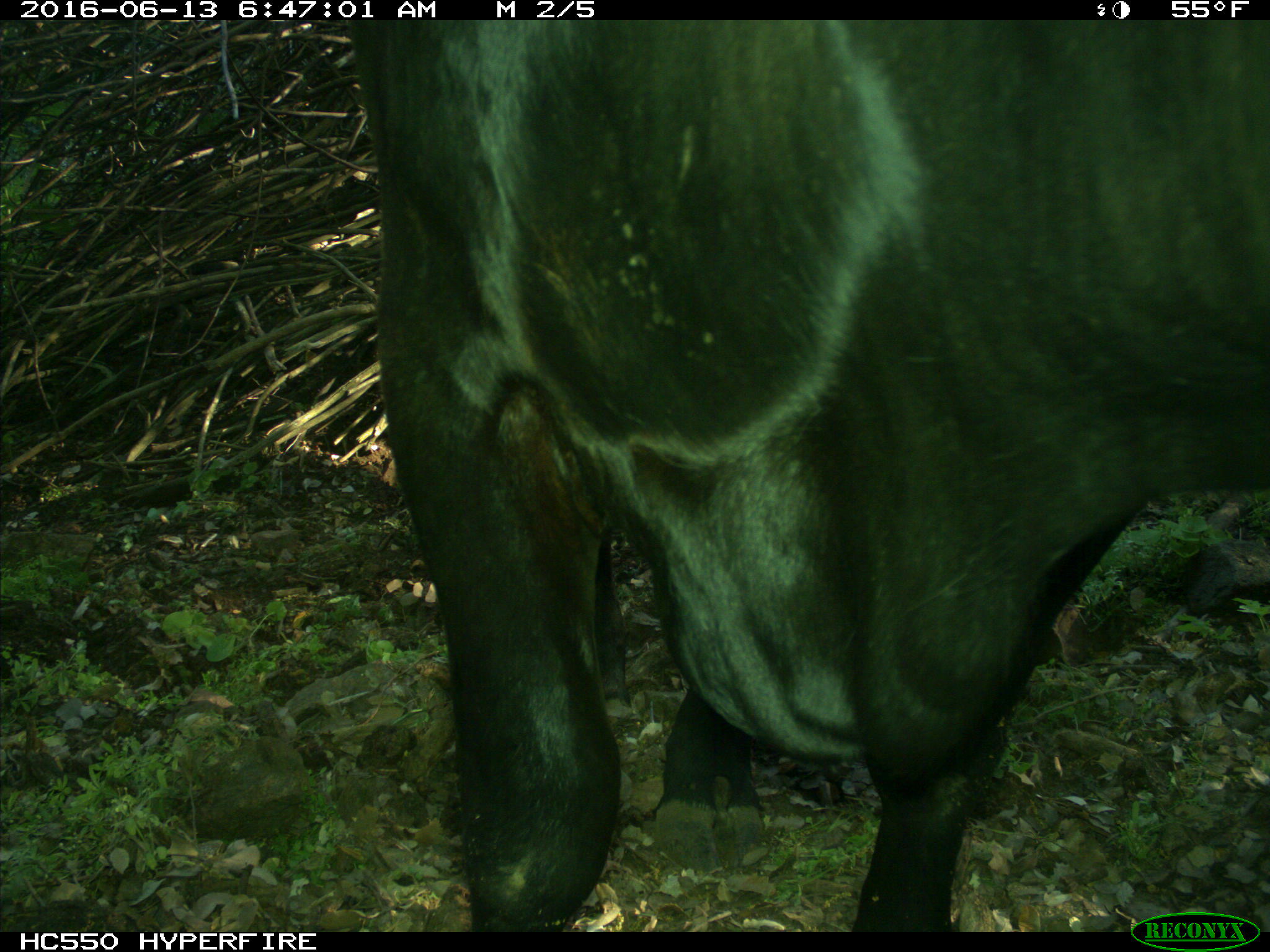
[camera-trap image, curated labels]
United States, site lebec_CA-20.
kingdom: Animalia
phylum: Chordata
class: Mammalia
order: Artiodactyla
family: Bovidae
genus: Bos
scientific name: Bos taurus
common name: domestic cow